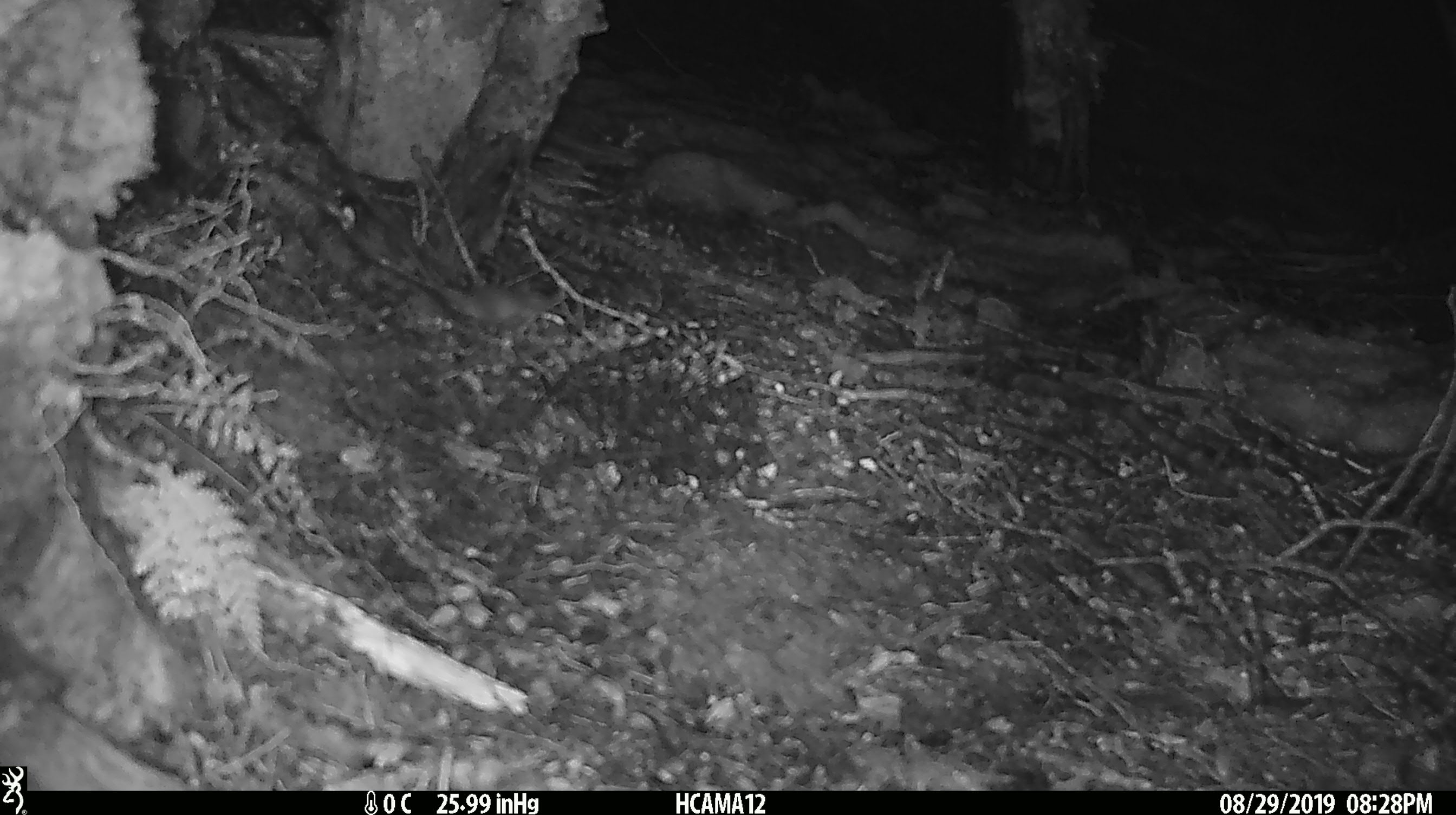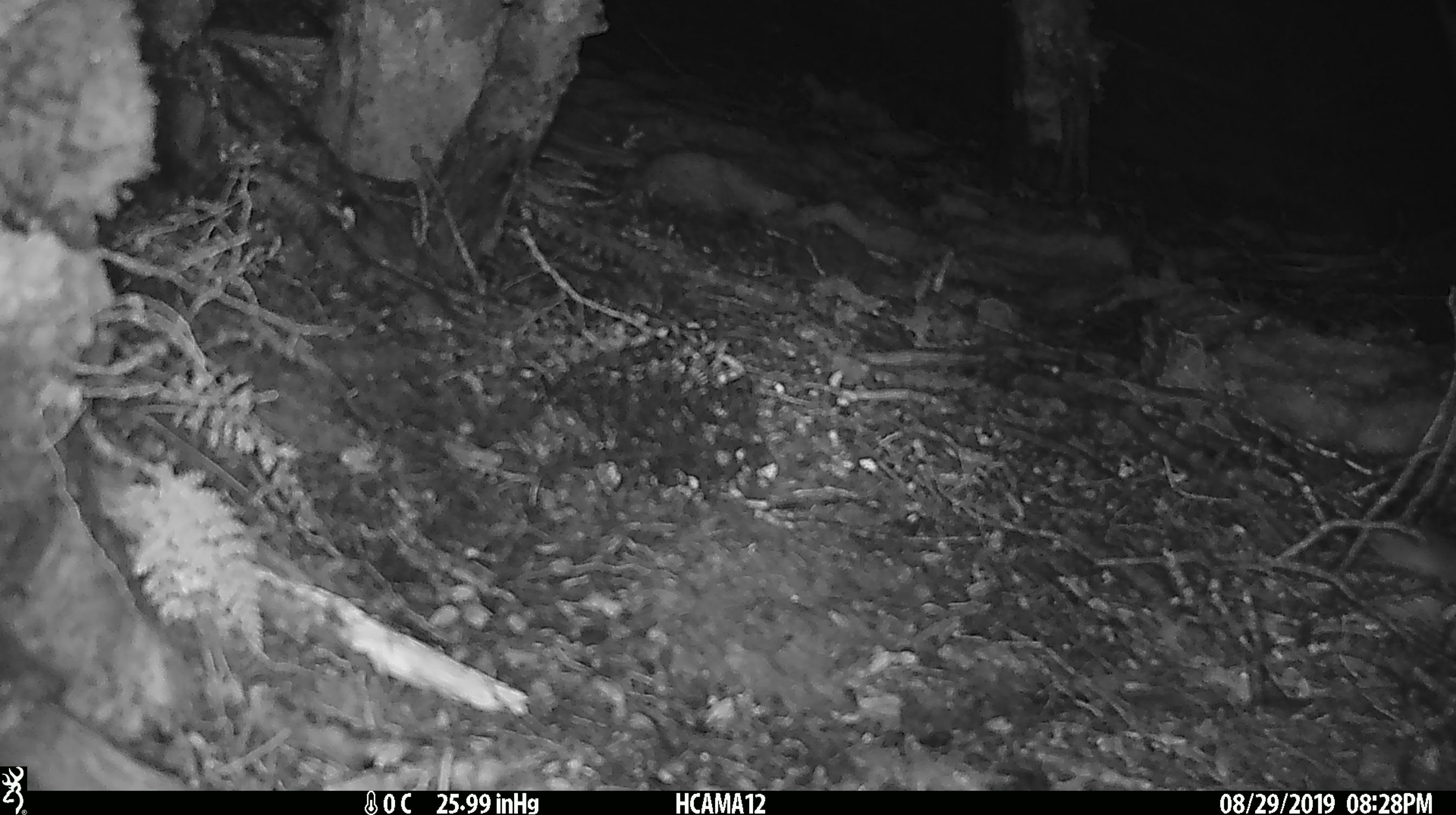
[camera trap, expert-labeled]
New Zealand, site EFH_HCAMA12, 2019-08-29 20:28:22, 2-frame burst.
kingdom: Animalia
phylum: Chordata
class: Mammalia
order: Rodentia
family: Muridae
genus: Mus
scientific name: Mus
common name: mouse